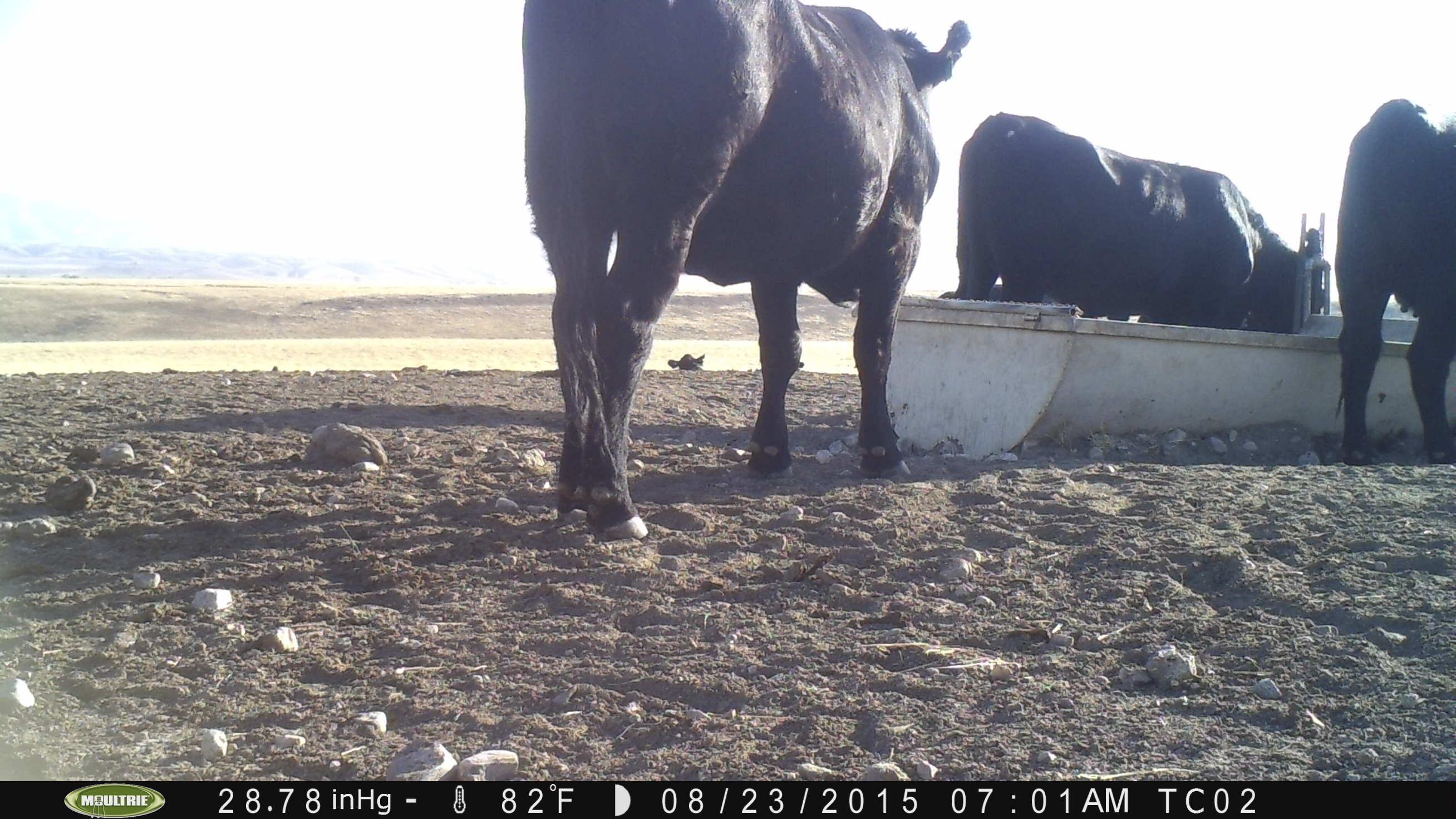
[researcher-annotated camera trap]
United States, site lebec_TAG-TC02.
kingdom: Animalia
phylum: Chordata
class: Mammalia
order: Artiodactyla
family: Bovidae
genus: Bos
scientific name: Bos taurus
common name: domestic cow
Bos taurus (domestic cow).